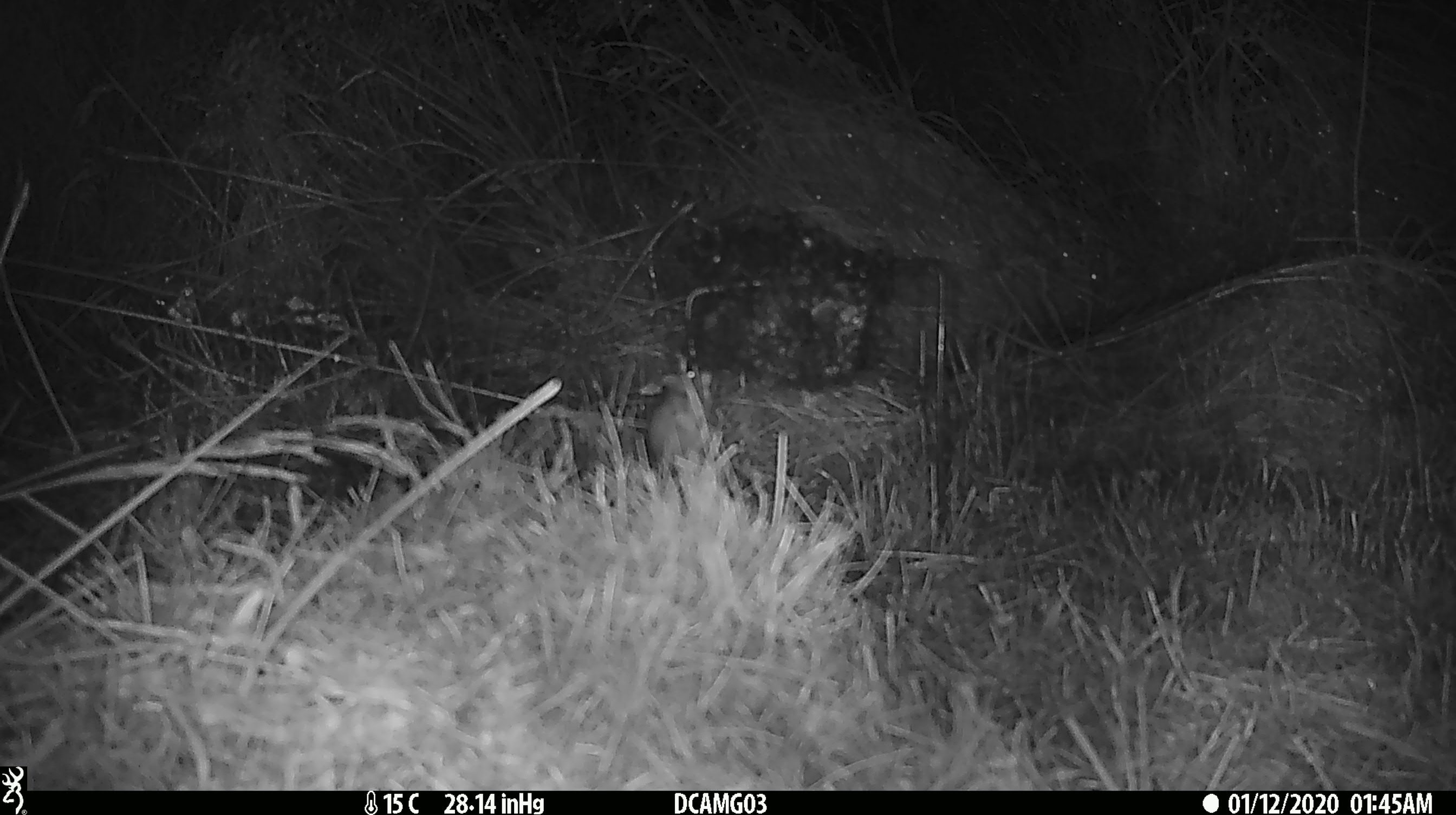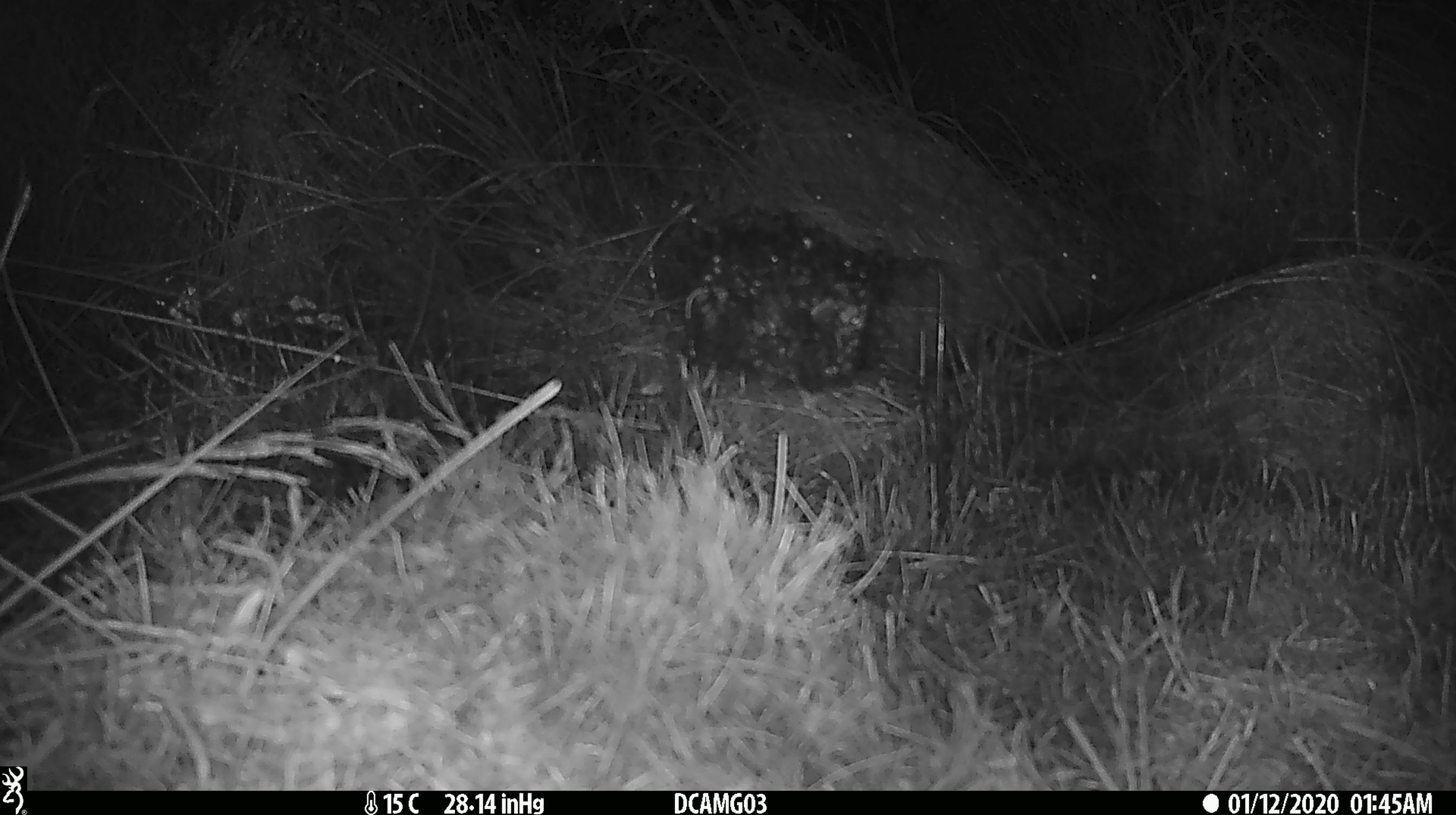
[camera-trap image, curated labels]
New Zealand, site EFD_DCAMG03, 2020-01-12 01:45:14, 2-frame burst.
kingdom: Animalia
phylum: Chordata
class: Mammalia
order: Rodentia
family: Muridae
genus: Mus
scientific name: Mus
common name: mouse